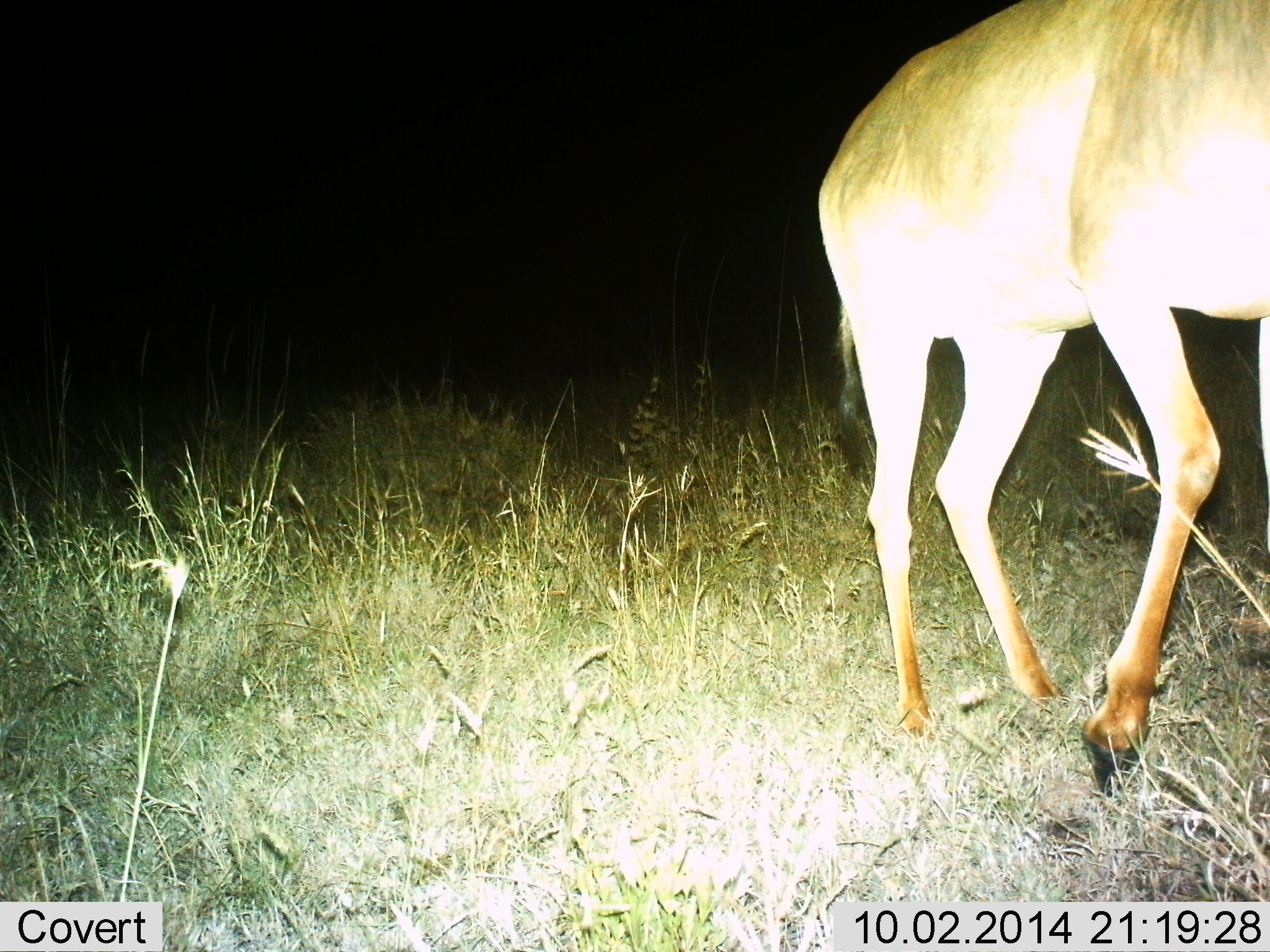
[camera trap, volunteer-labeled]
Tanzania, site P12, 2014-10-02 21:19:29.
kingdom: Animalia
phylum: Chordata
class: Mammalia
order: Artiodactyla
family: Bovidae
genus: Alcelaphus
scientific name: Alcelaphus buselaphus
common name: hartebeest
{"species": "hartebeest (Alcelaphus buselaphus)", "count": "1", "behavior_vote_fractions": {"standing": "10%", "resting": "0%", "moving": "90%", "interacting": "0%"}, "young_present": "0%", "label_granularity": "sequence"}